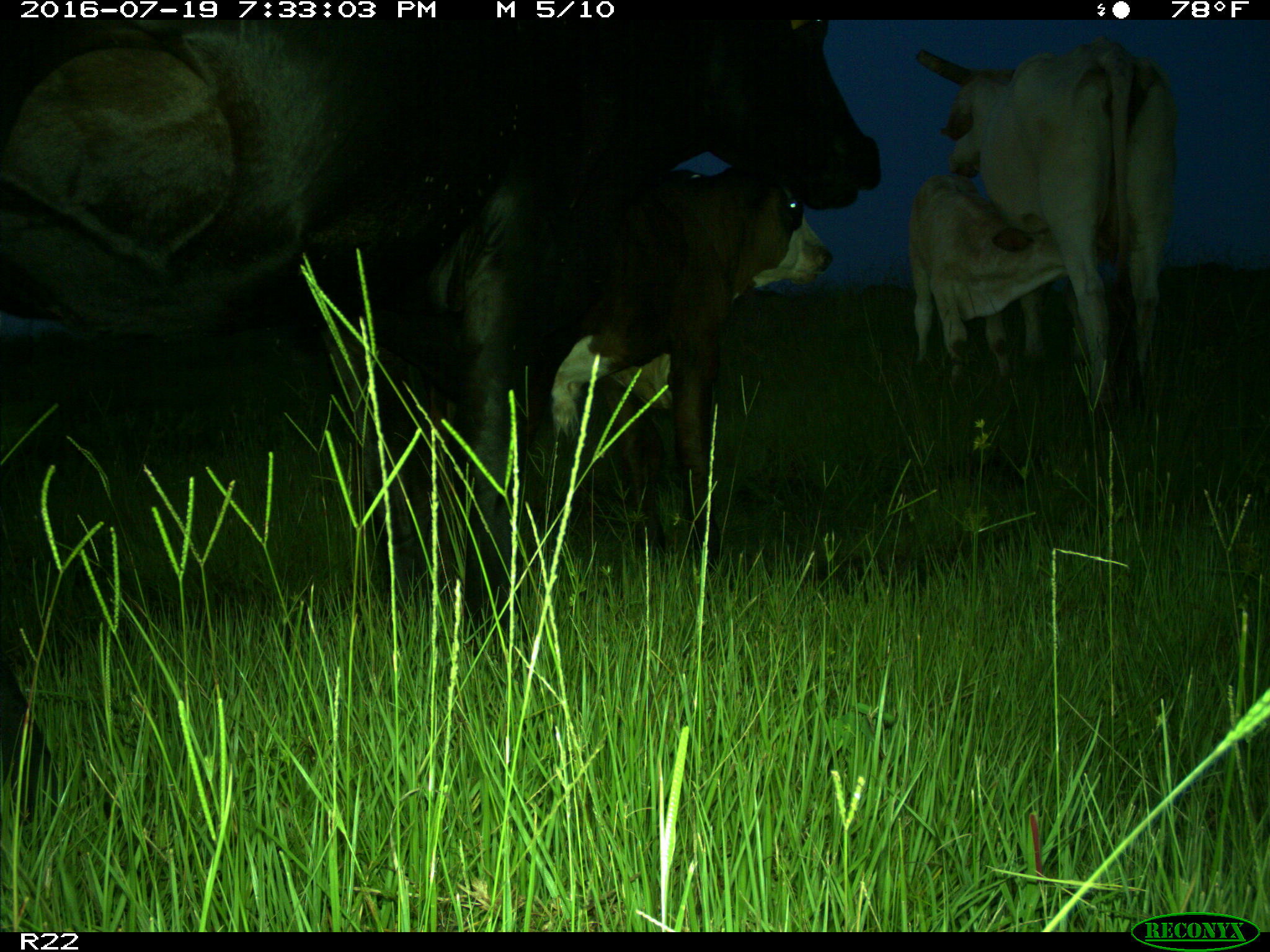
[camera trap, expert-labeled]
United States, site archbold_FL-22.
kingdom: Animalia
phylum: Chordata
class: Mammalia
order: Artiodactyla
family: Bovidae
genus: Bos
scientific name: Bos taurus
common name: domestic cow